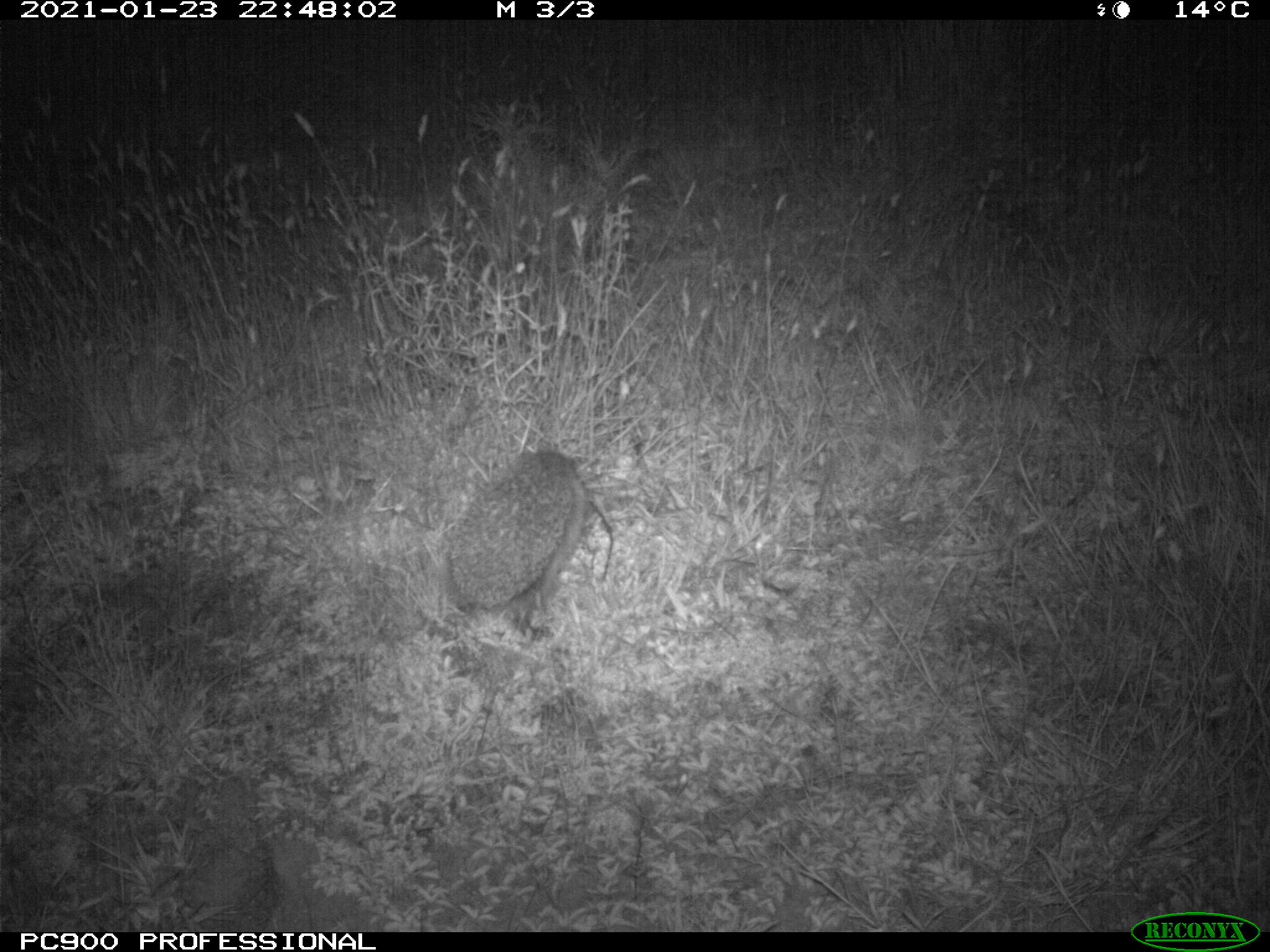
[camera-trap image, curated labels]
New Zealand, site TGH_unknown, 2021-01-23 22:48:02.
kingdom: Animalia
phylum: Chordata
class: Mammalia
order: Eulipotyphla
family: Erinaceidae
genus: Erinaceus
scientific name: Erinaceus europaeus europaeus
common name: european hedgehog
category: hedgehog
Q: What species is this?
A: Hedgehog (european hedgehog) (Erinaceus europaeus europaeus).